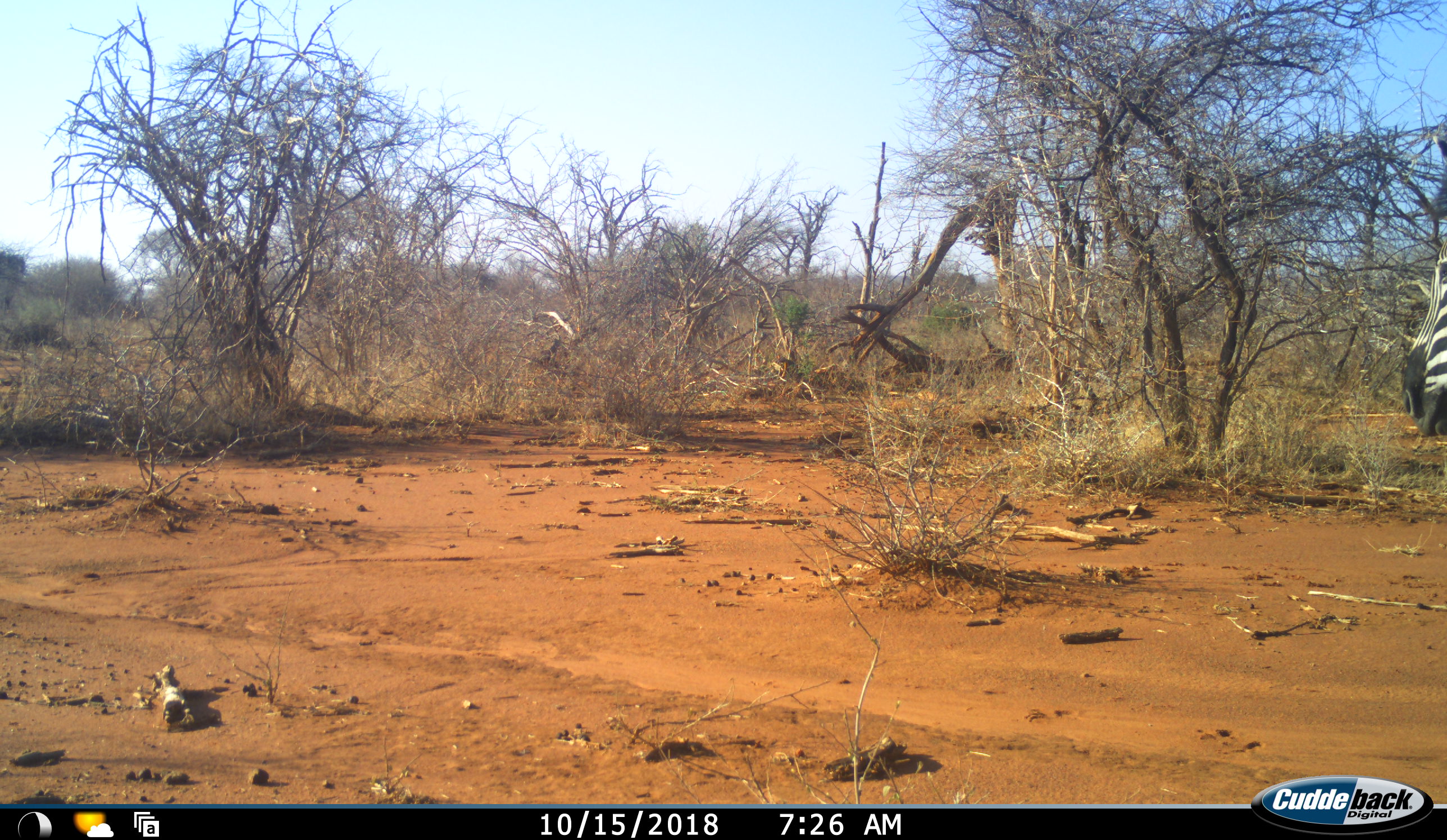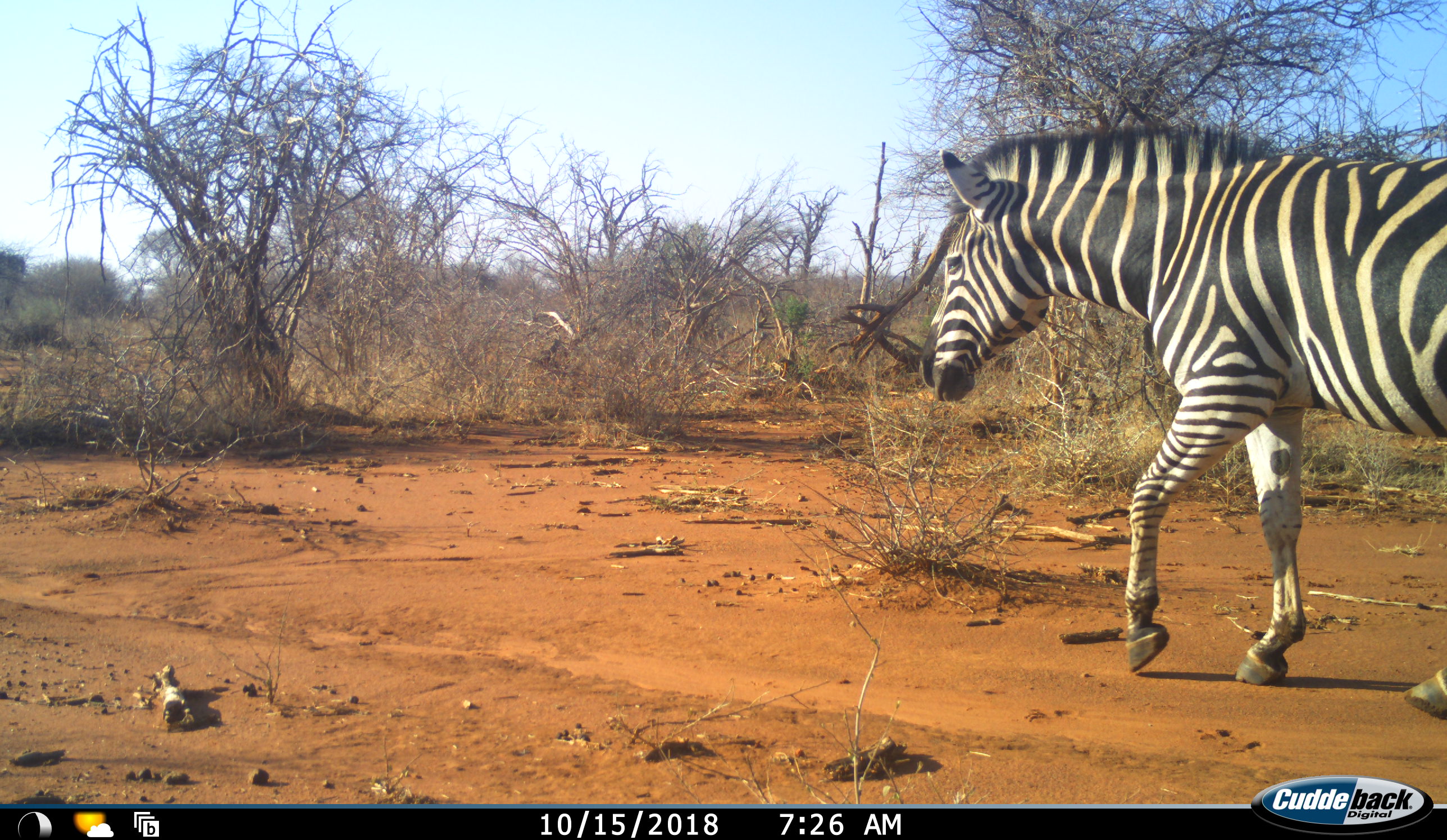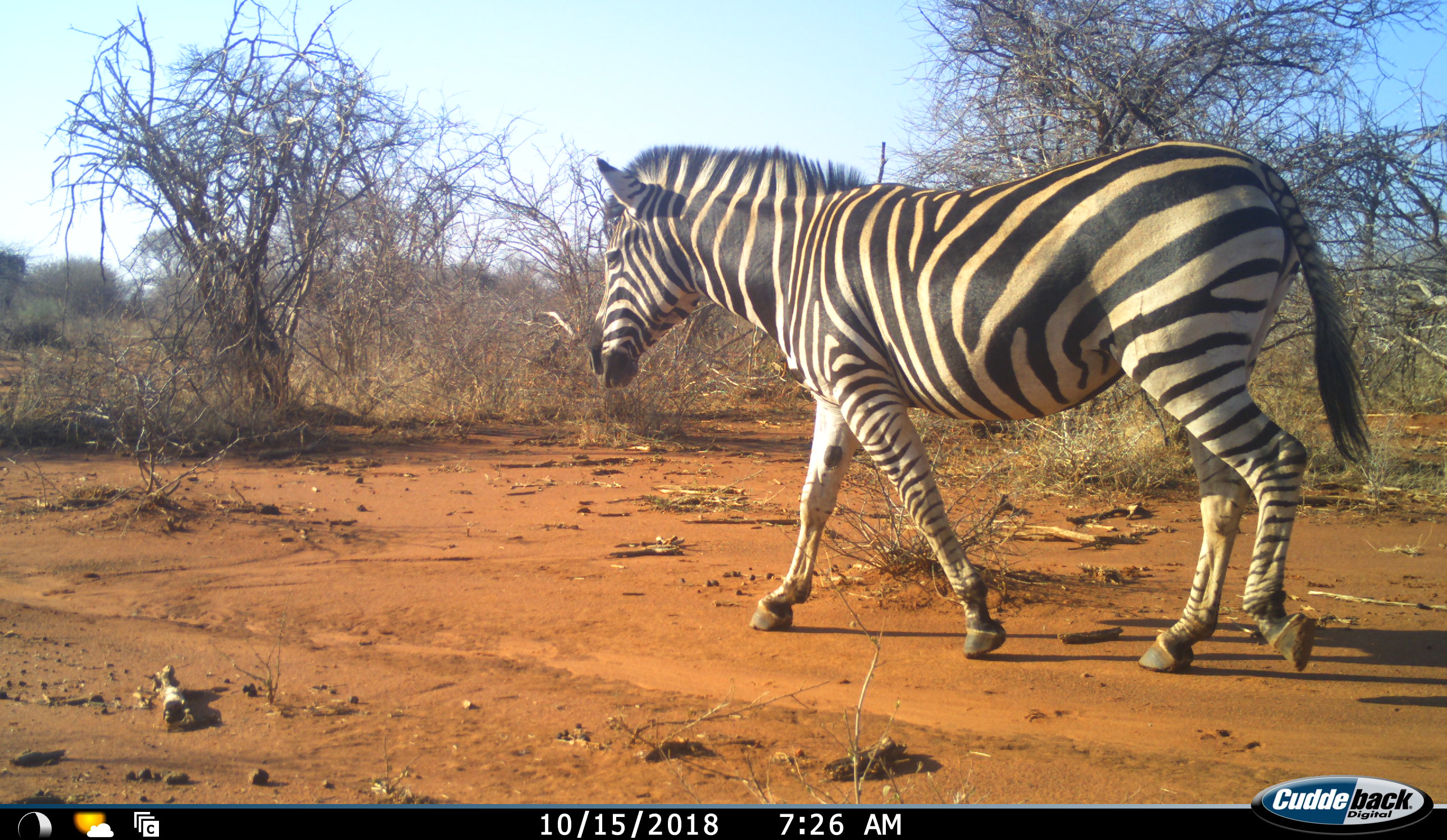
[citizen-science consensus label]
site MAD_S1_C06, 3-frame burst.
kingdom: Animalia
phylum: Chordata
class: Mammalia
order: Perissodactyla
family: Equidae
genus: Equus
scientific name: Equus quagga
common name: plains zebra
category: zebraplains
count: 1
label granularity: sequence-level